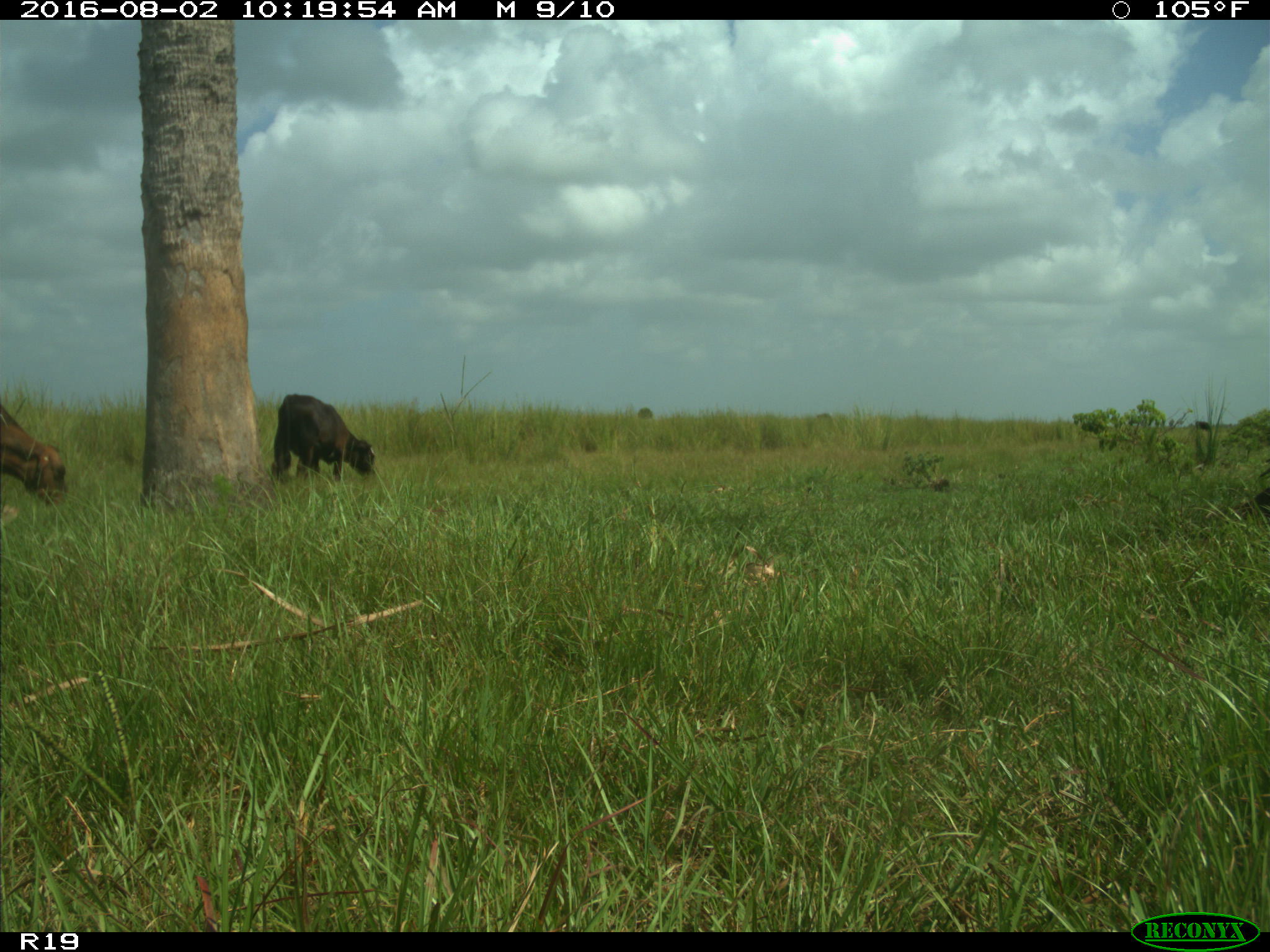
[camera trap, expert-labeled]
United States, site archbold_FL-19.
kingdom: Animalia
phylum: Chordata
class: Mammalia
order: Artiodactyla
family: Bovidae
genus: Bos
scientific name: Bos taurus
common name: domestic cow